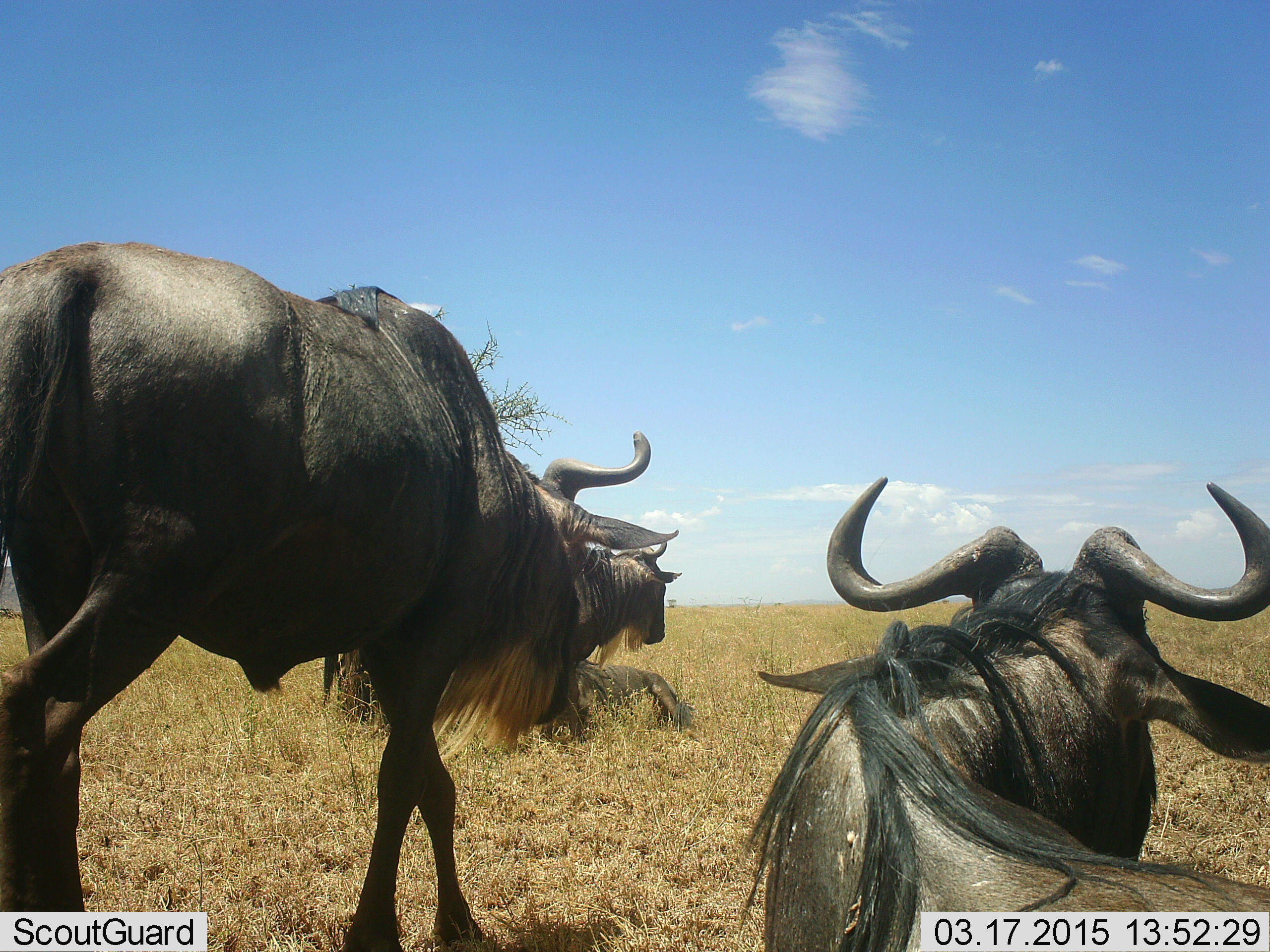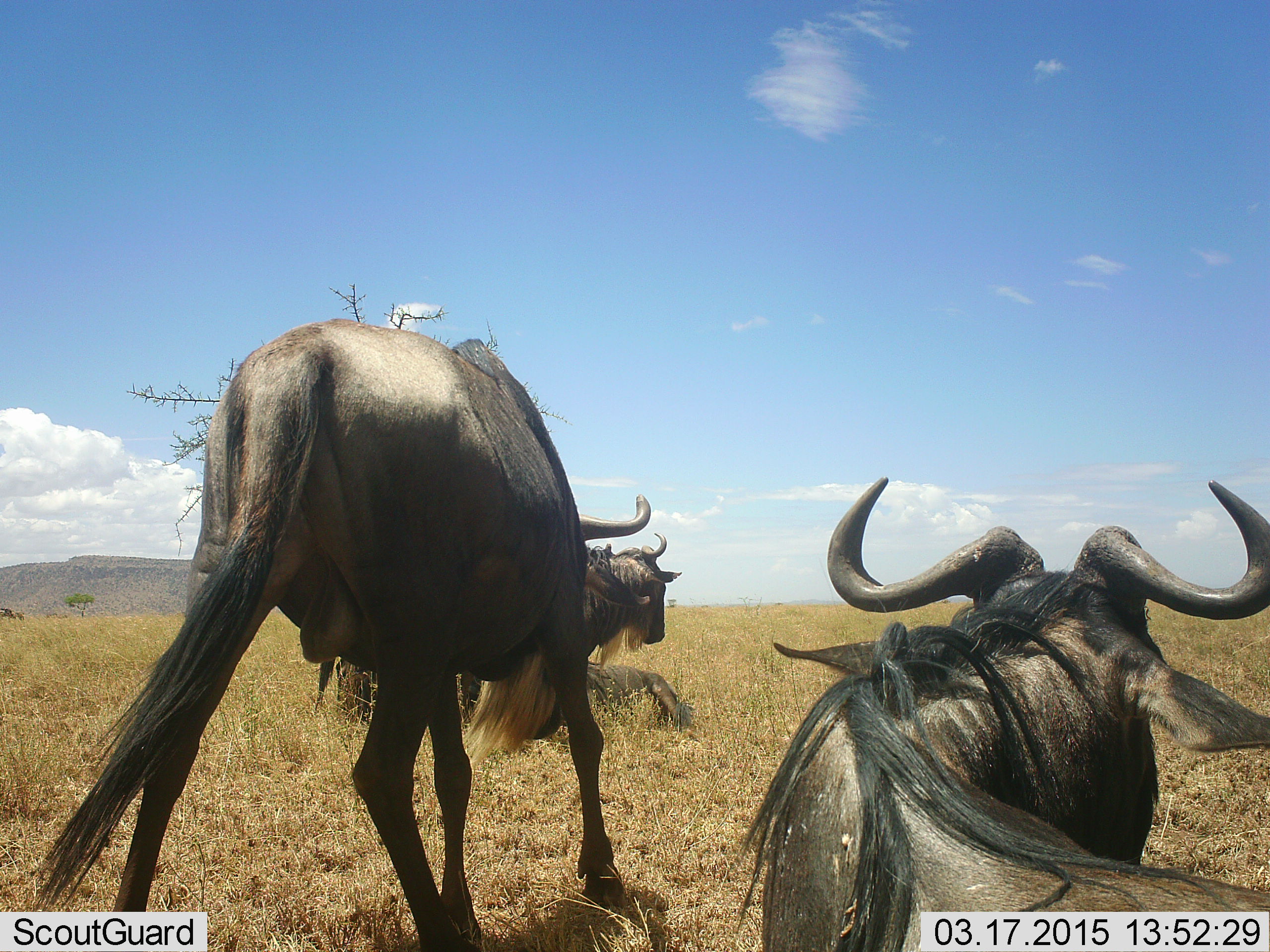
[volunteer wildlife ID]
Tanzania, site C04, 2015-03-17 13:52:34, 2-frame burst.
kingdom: Animalia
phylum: Chordata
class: Mammalia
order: Artiodactyla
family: Bovidae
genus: Connochaetes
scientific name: Connochaetes taurinus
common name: blue wildebeest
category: wildebeest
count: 4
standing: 80%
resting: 90%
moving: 60%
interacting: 0%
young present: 0%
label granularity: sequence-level